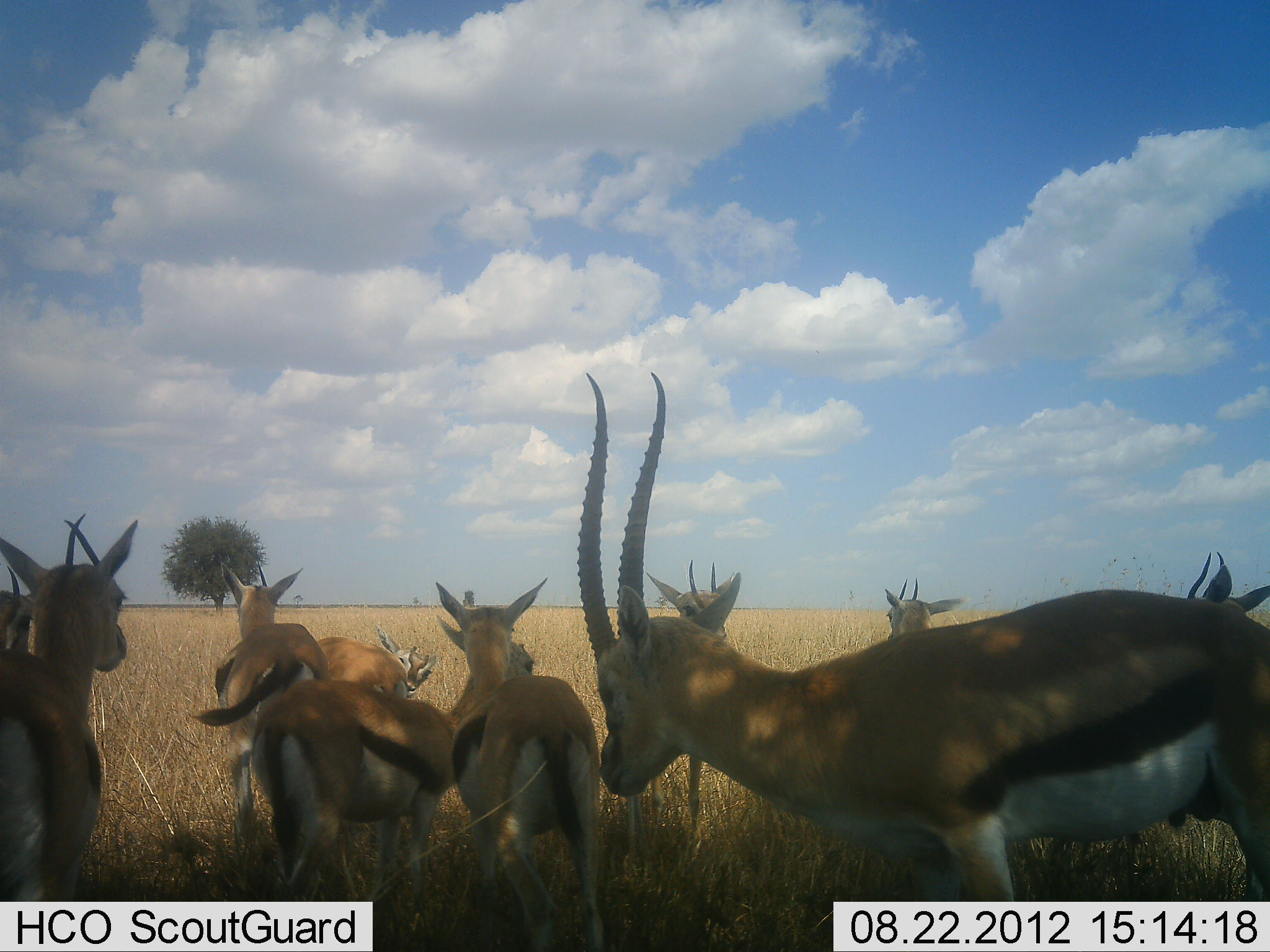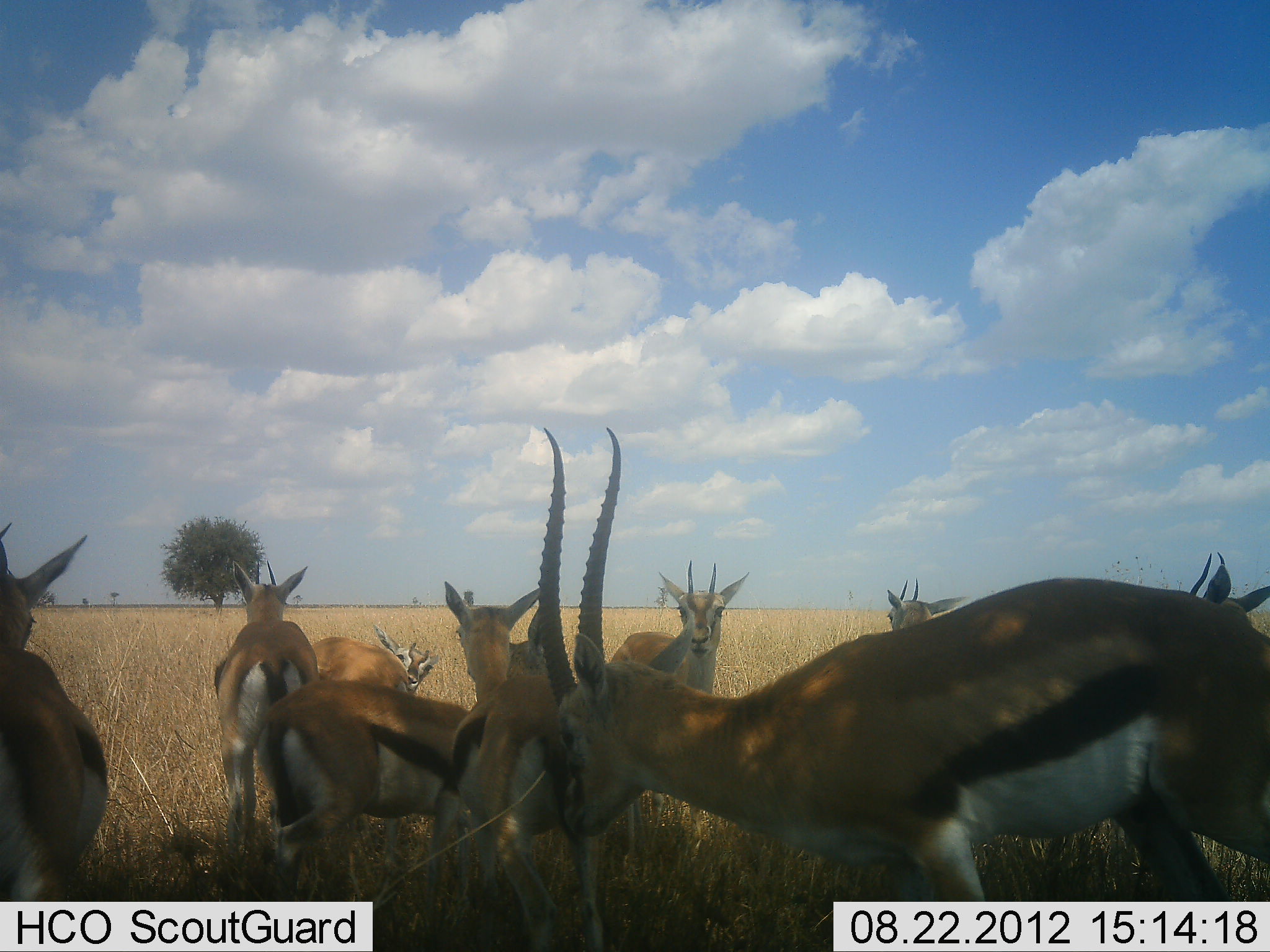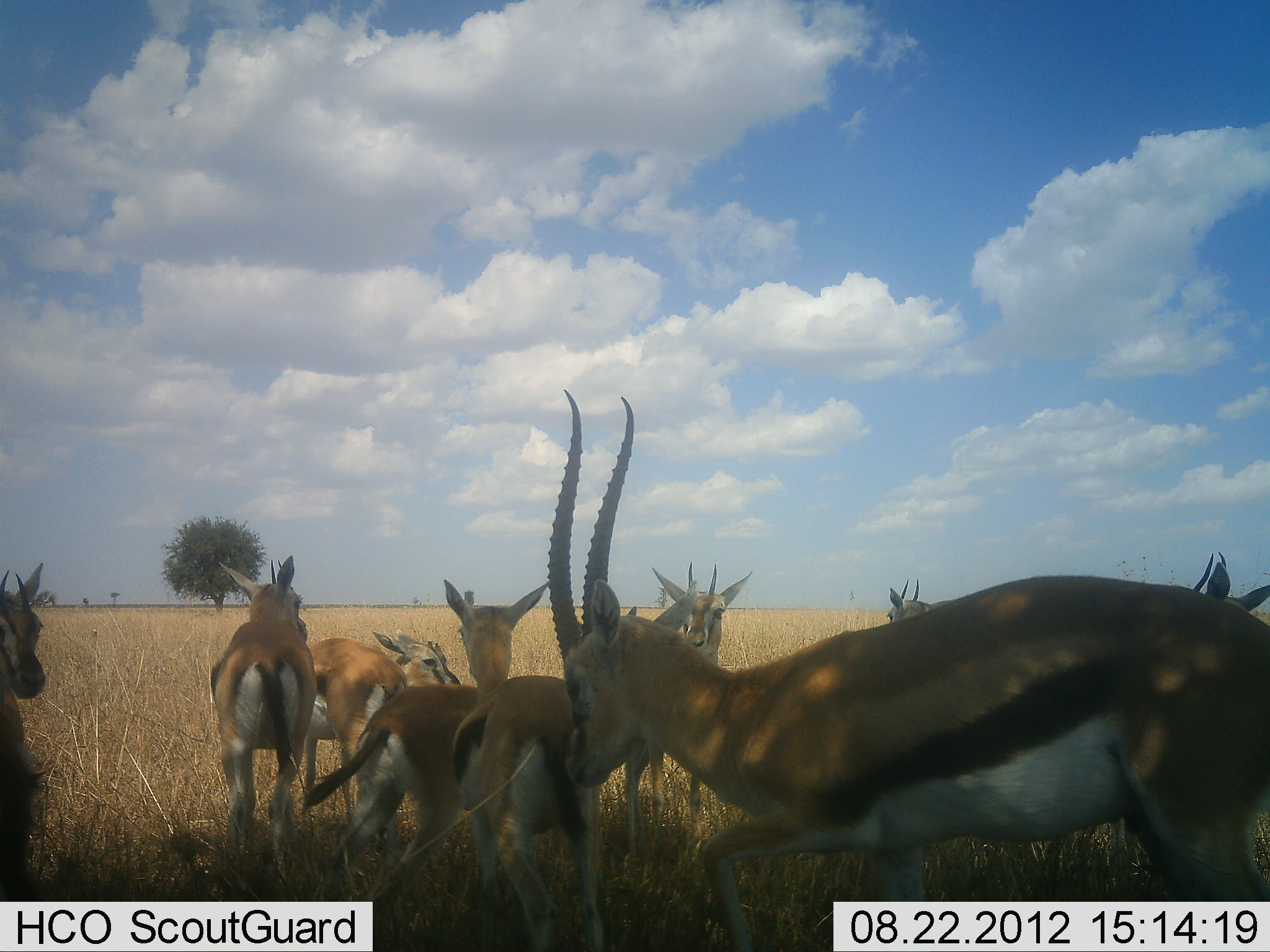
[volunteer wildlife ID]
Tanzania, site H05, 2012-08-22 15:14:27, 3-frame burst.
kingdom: Animalia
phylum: Chordata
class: Mammalia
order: Artiodactyla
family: Bovidae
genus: Eudorcas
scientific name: Eudorcas thomsonii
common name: thomson's gazelle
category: gazellethomsons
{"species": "gazellethomsons (thomson's gazelle) (Eudorcas thomsonii)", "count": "9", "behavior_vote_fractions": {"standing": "90%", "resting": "0%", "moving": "10%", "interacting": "10%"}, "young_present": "0%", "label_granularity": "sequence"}